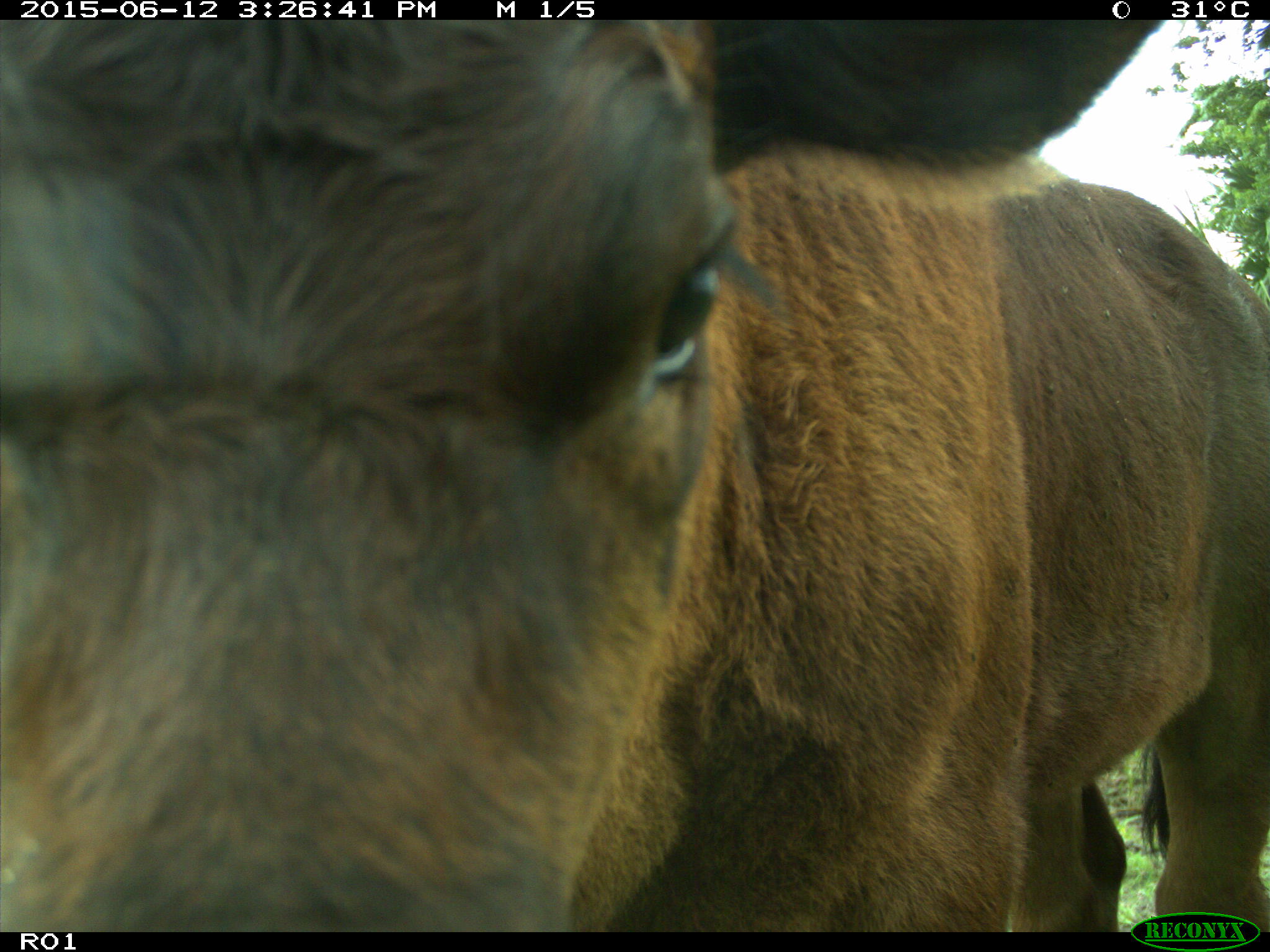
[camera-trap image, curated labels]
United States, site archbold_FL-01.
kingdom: Animalia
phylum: Chordata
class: Mammalia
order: Artiodactyla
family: Bovidae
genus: Bos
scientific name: Bos taurus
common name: domestic cow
Bos taurus (domestic cow).